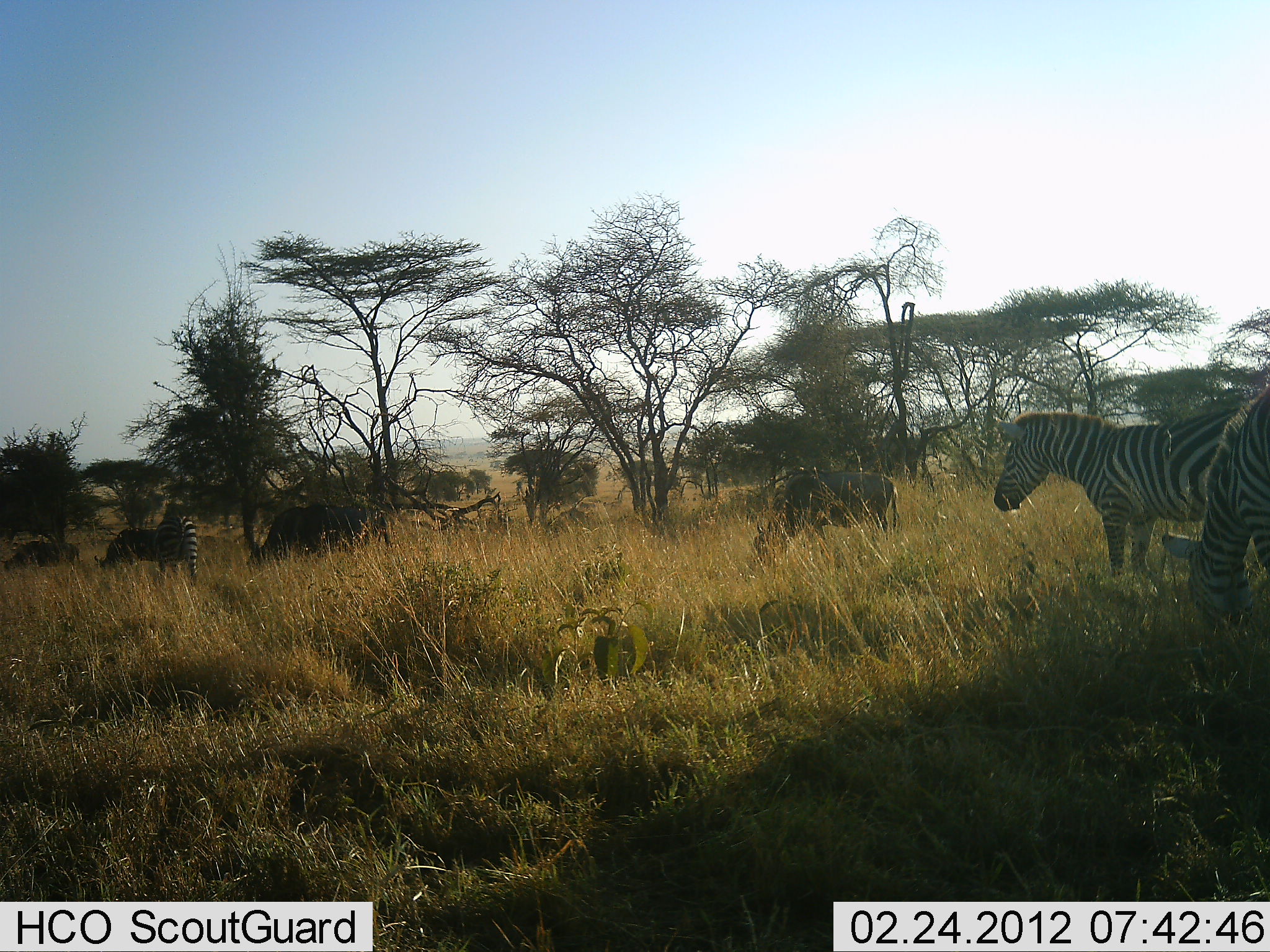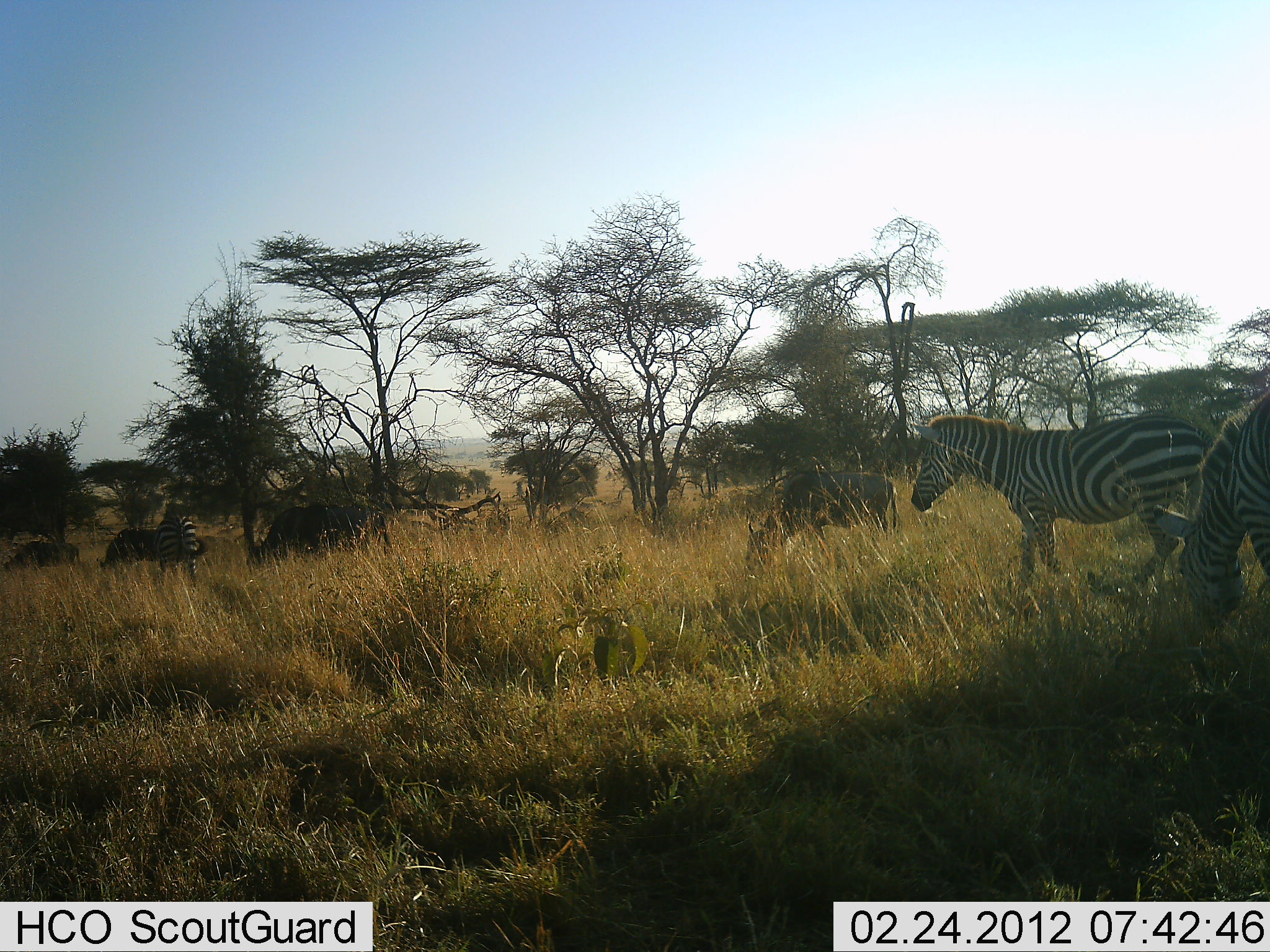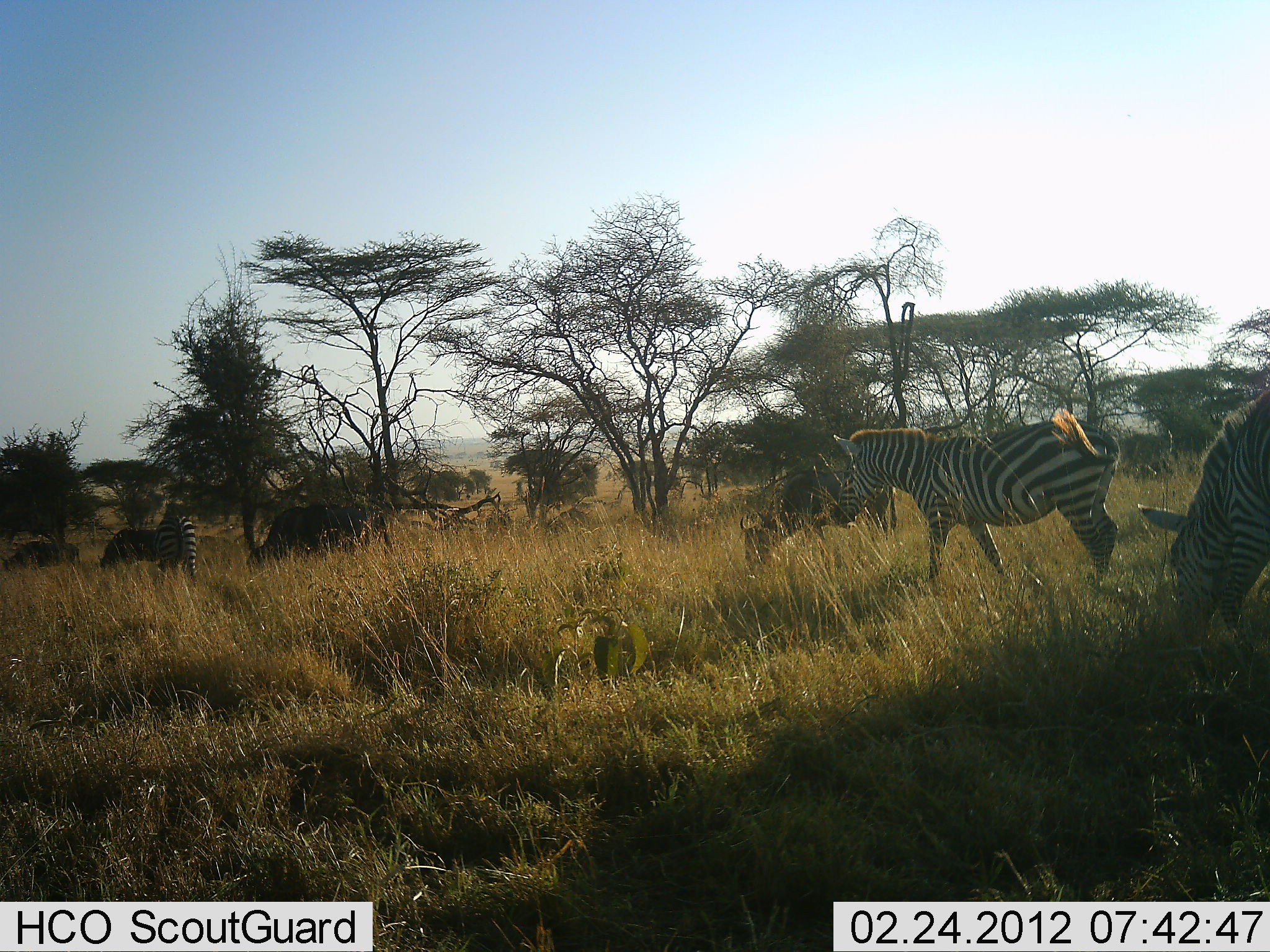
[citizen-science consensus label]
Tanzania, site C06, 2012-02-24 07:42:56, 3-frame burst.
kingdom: Animalia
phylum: Chordata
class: Mammalia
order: Artiodactyla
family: Bovidae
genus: Connochaetes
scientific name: Connochaetes taurinus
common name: blue wildebeest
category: wildebeest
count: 4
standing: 26%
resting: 5%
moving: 11%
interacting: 0%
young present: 0%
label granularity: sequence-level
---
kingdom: Animalia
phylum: Chordata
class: Mammalia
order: Perissodactyla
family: Equidae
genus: Equus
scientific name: Equus quagga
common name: plains zebra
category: zebra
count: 3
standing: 35%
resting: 6%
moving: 74%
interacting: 6%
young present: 0%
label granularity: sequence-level